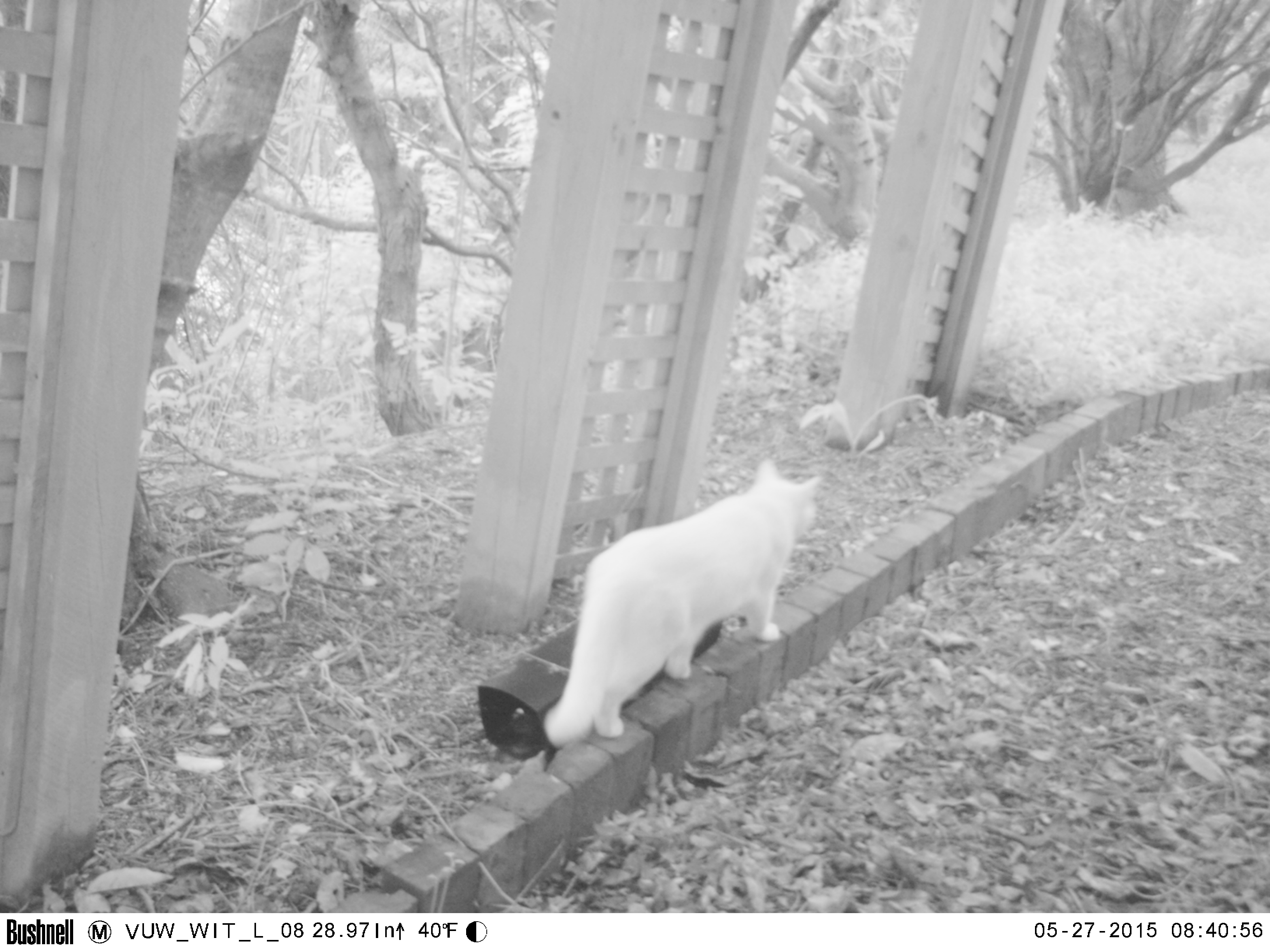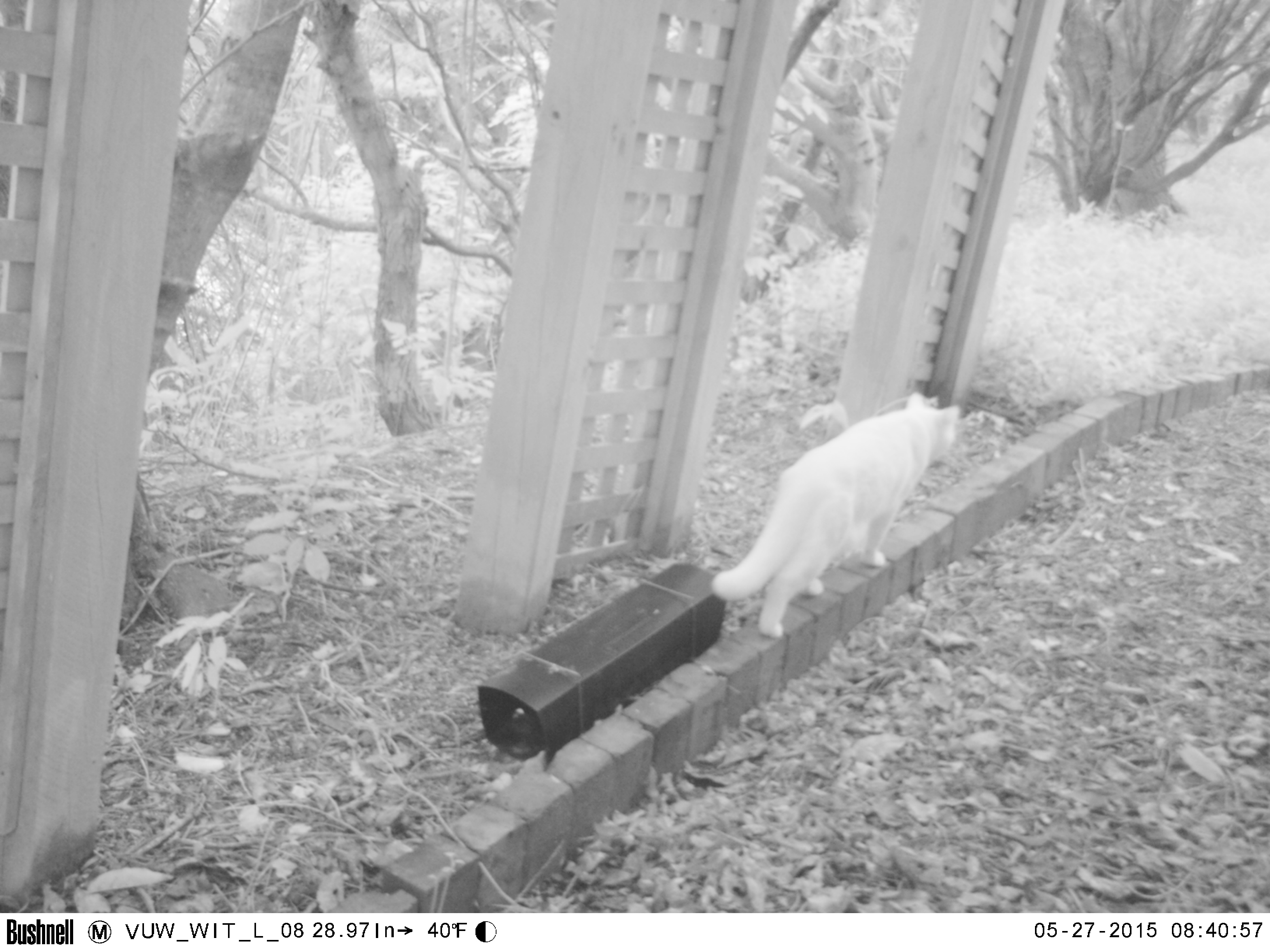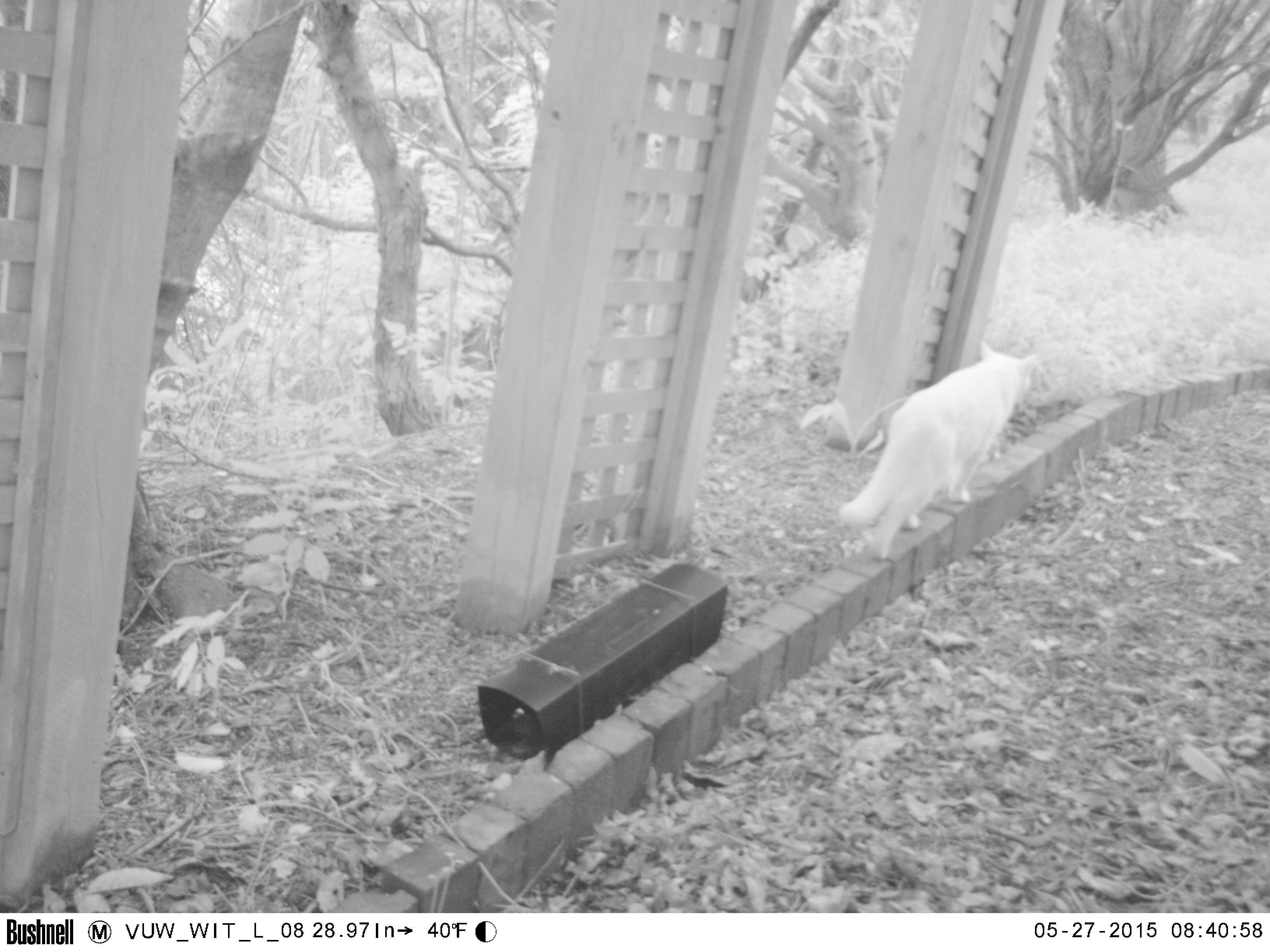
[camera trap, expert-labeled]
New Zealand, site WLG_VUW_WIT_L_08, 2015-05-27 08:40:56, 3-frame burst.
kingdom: Animalia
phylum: Chordata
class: Mammalia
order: Carnivora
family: Felidae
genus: Felis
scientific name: Felis catus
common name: domestic cat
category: cat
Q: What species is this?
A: Cat (domestic cat) (Felis catus).